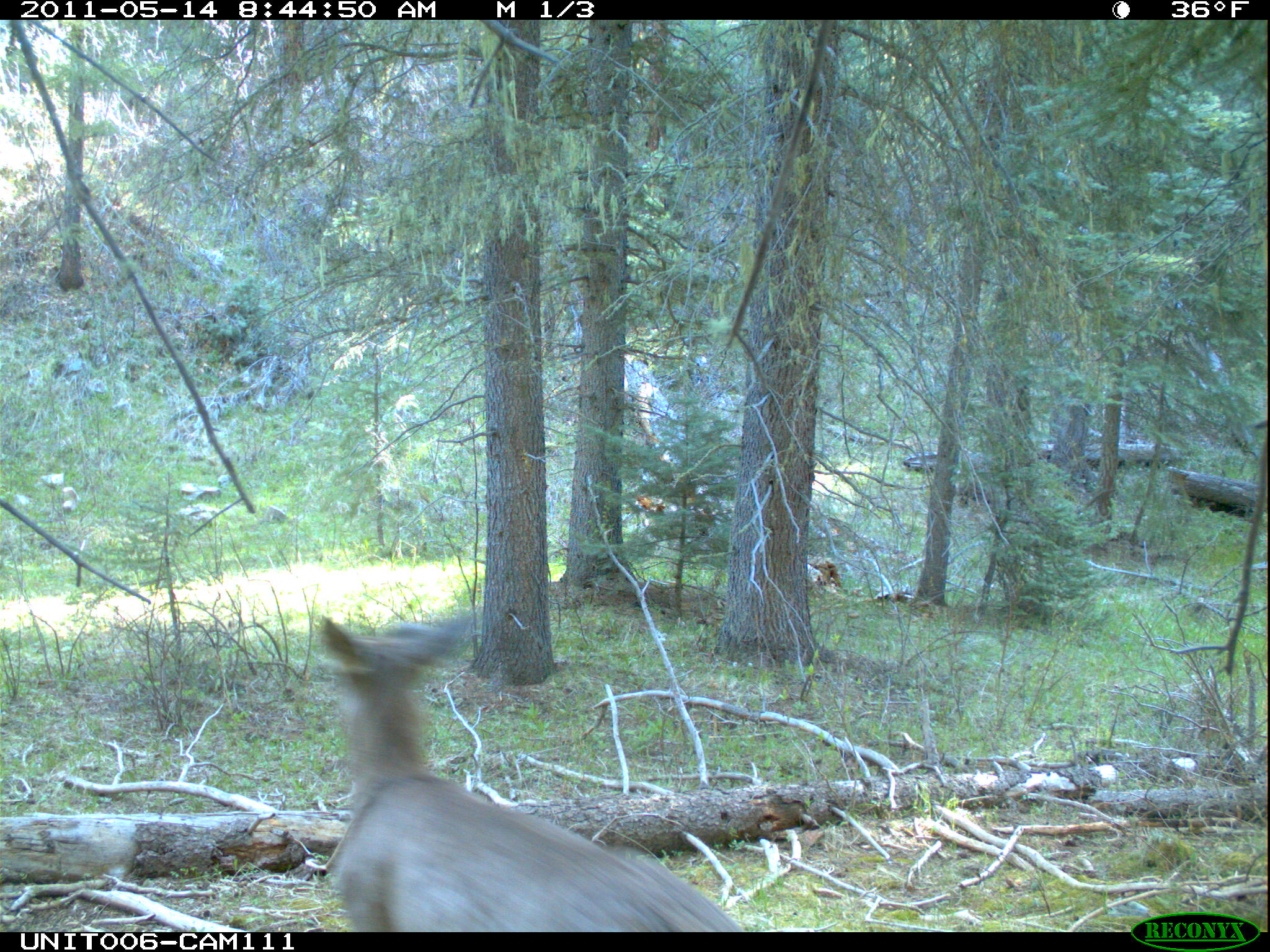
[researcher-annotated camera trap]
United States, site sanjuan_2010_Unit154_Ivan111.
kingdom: Animalia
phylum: Chordata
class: Mammalia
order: Artiodactyla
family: Cervidae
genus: Odocoileus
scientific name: Odocoileus hemionus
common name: mule deer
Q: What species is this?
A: Odocoileus hemionus (mule deer).